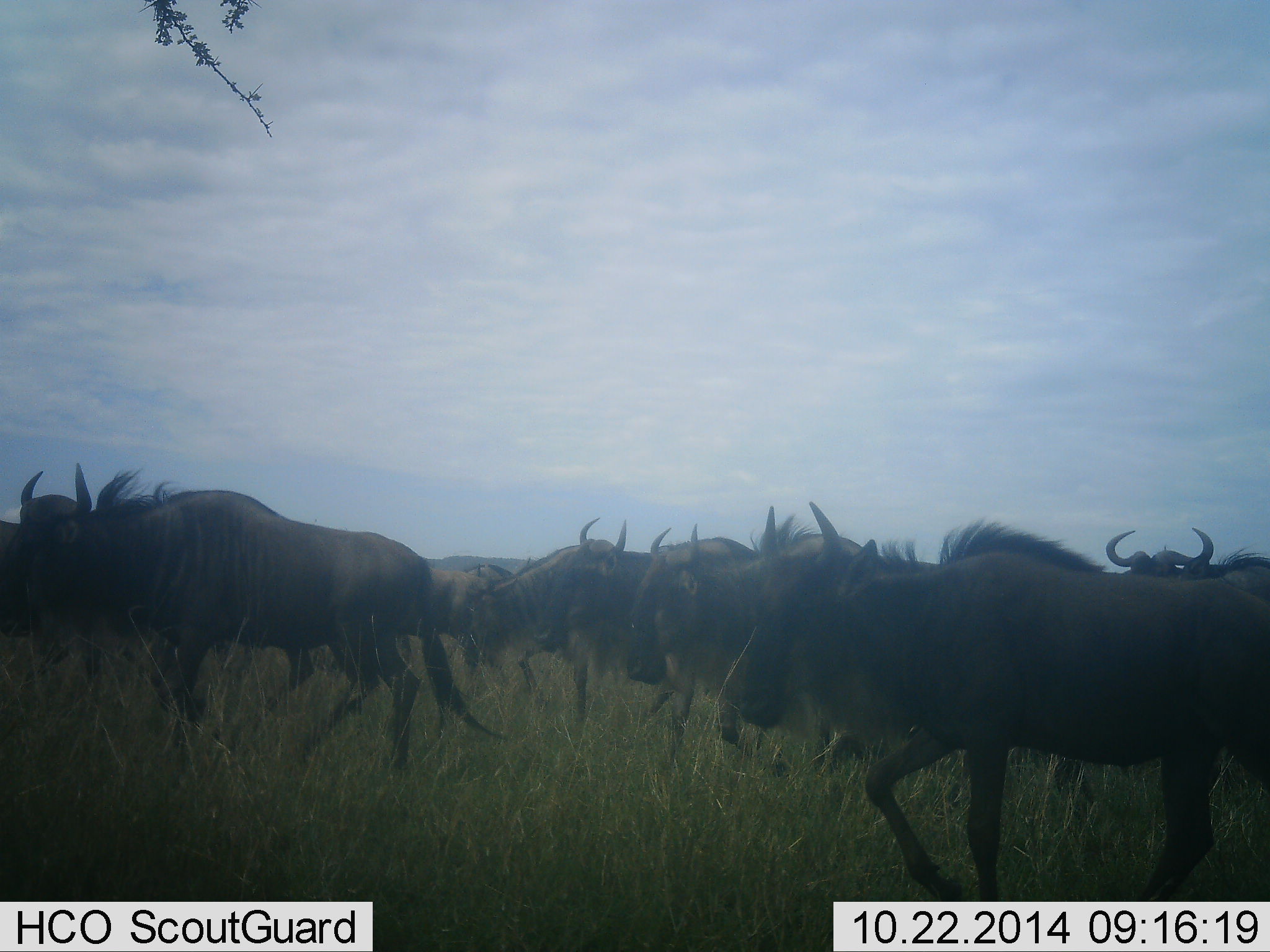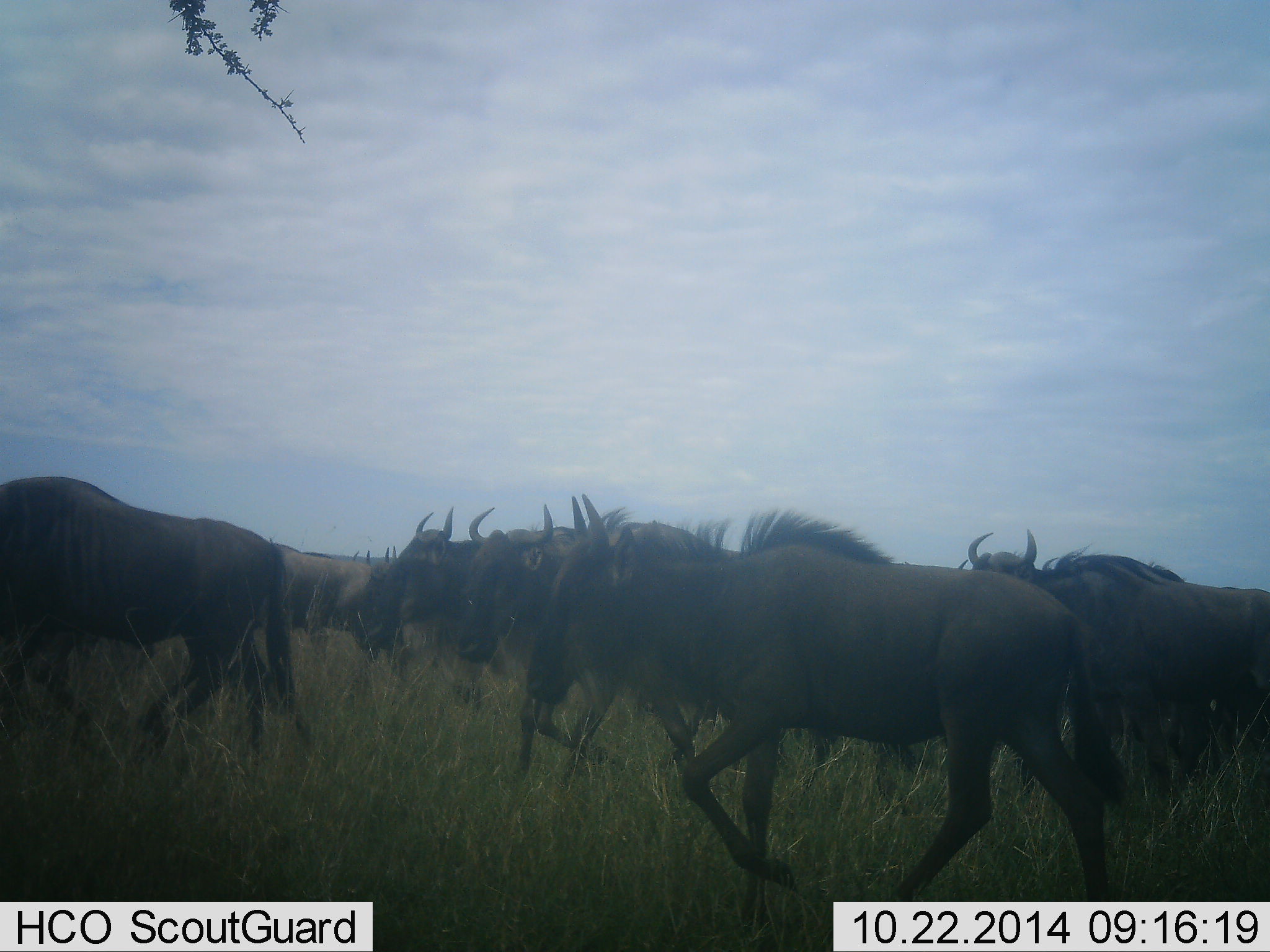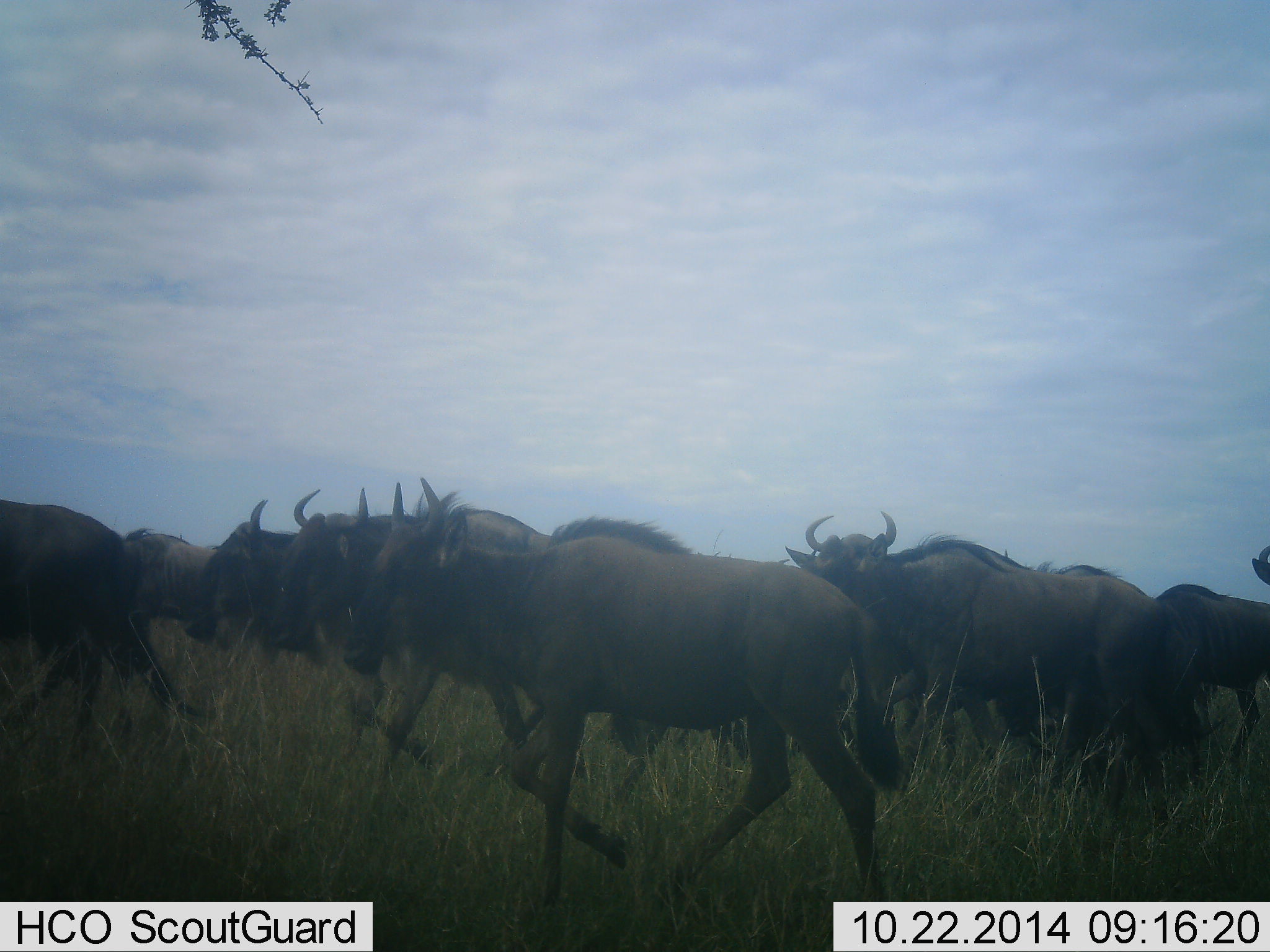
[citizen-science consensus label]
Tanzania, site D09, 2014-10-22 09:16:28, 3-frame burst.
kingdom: Animalia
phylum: Chordata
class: Mammalia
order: Artiodactyla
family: Bovidae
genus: Connochaetes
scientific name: Connochaetes taurinus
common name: blue wildebeest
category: wildebeest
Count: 11-50.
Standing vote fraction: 10%.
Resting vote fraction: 0%.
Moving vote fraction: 100%.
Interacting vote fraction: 0%.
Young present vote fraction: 0%.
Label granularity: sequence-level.